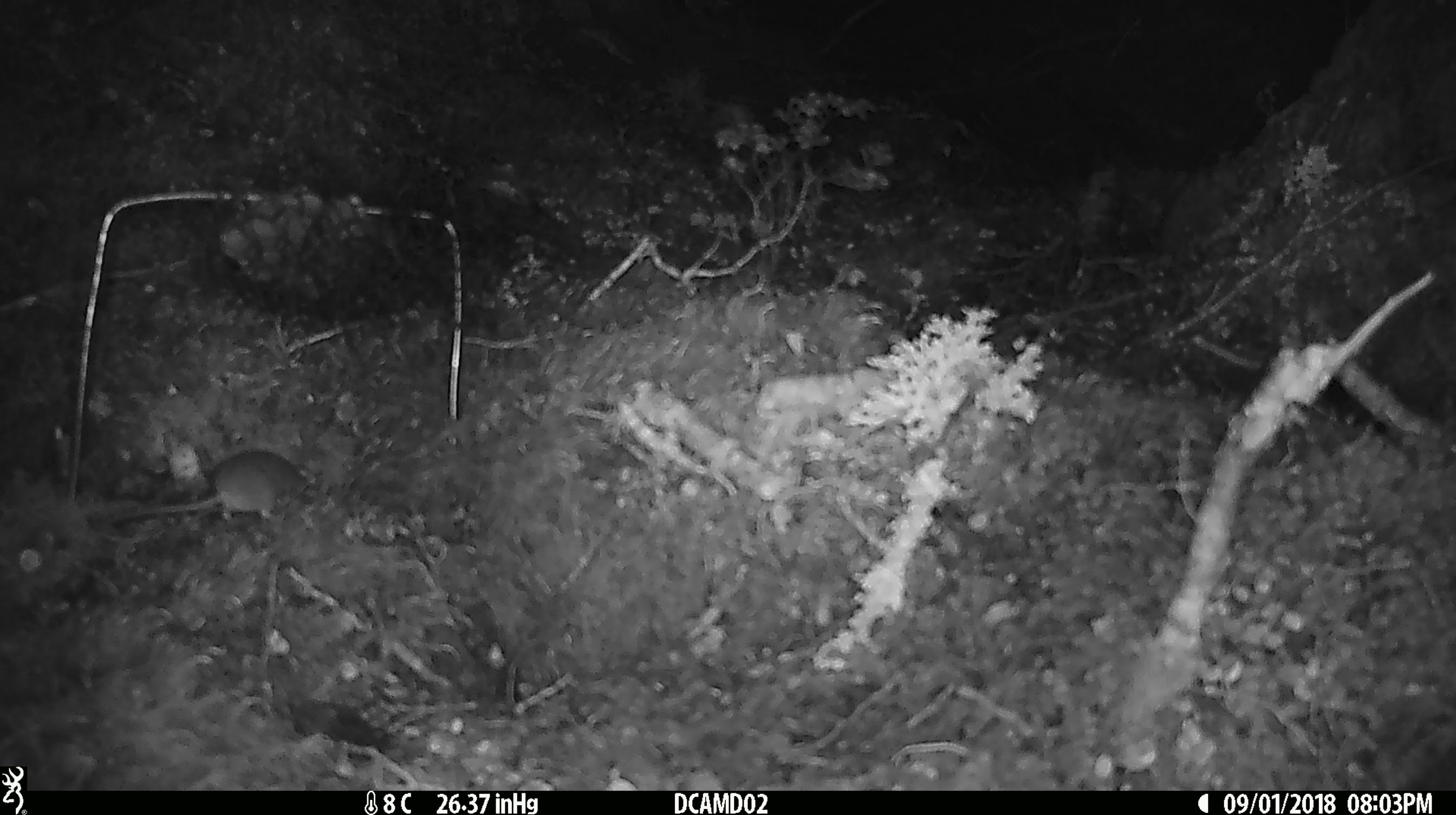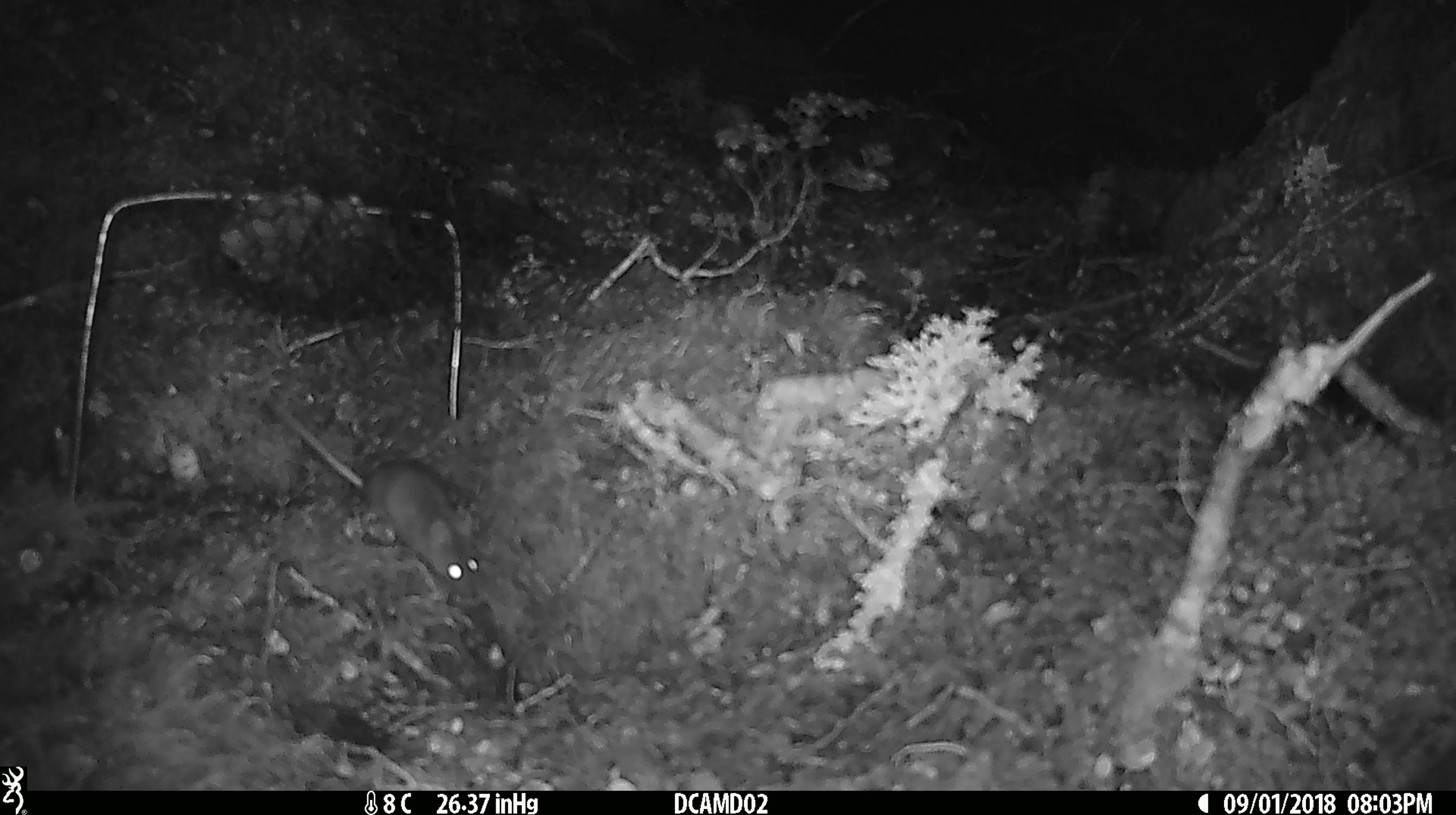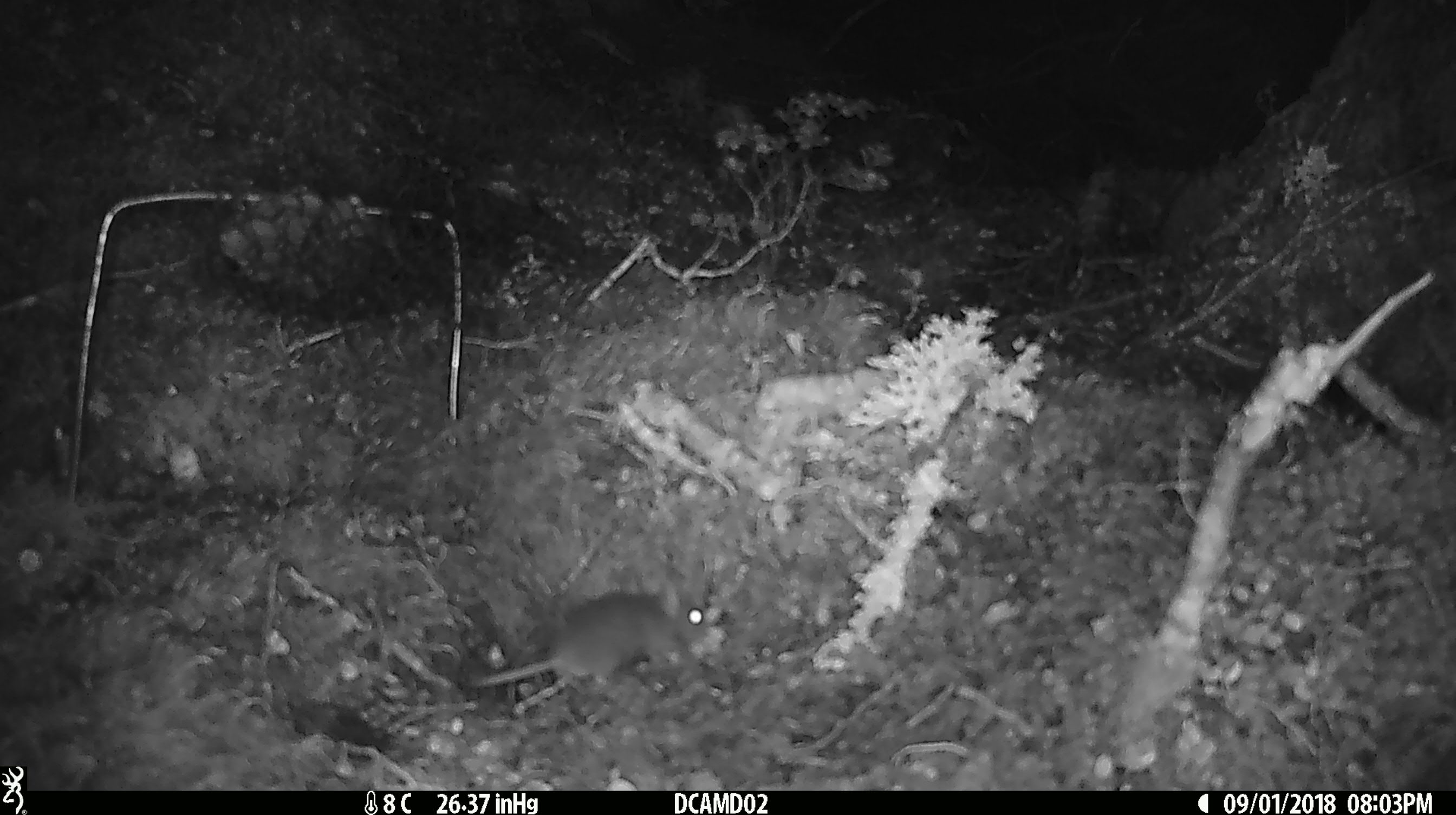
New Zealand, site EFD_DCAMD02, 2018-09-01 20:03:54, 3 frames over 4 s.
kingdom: Animalia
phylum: Chordata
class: Mammalia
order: Rodentia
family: Muridae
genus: Mus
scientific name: Mus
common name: mouse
Mouse (Mus).